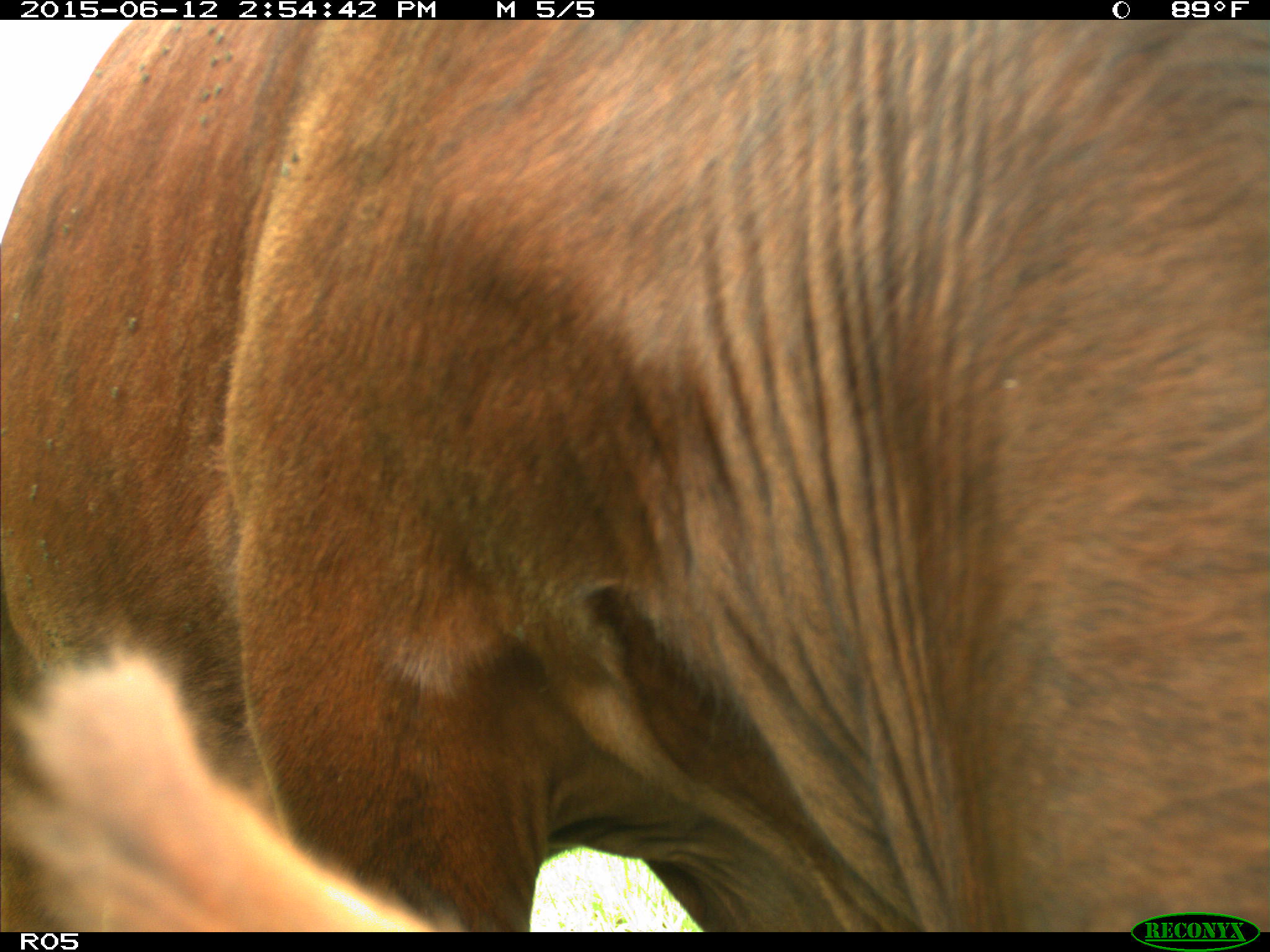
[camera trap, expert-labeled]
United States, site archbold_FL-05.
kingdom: Animalia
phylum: Chordata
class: Mammalia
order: Artiodactyla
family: Bovidae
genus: Bos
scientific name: Bos taurus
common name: domestic cow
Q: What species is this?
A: Bos taurus (domestic cow).